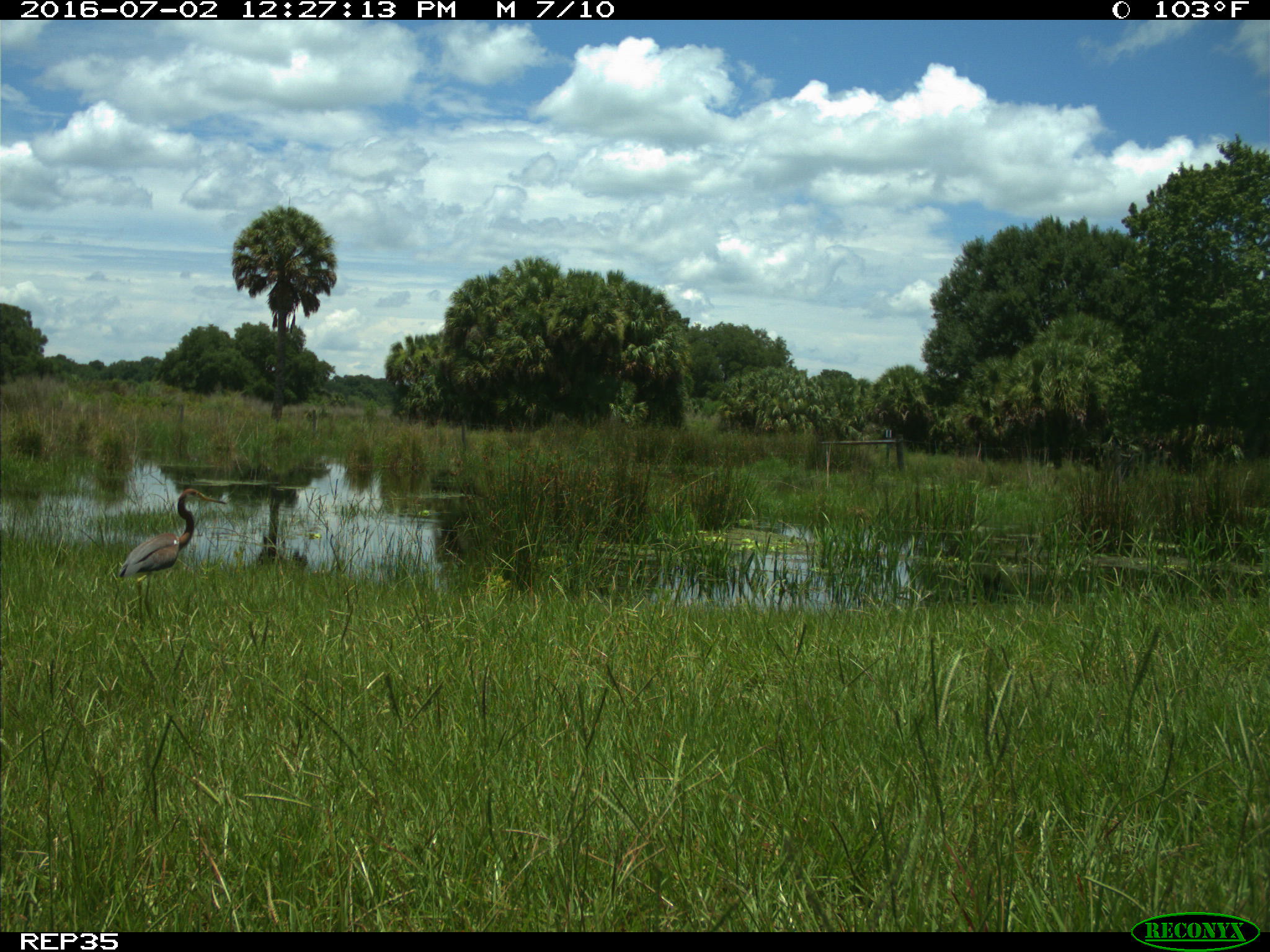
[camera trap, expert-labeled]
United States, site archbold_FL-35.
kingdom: Animalia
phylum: Chordata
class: Aves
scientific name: Aves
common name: birds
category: unidentified bird